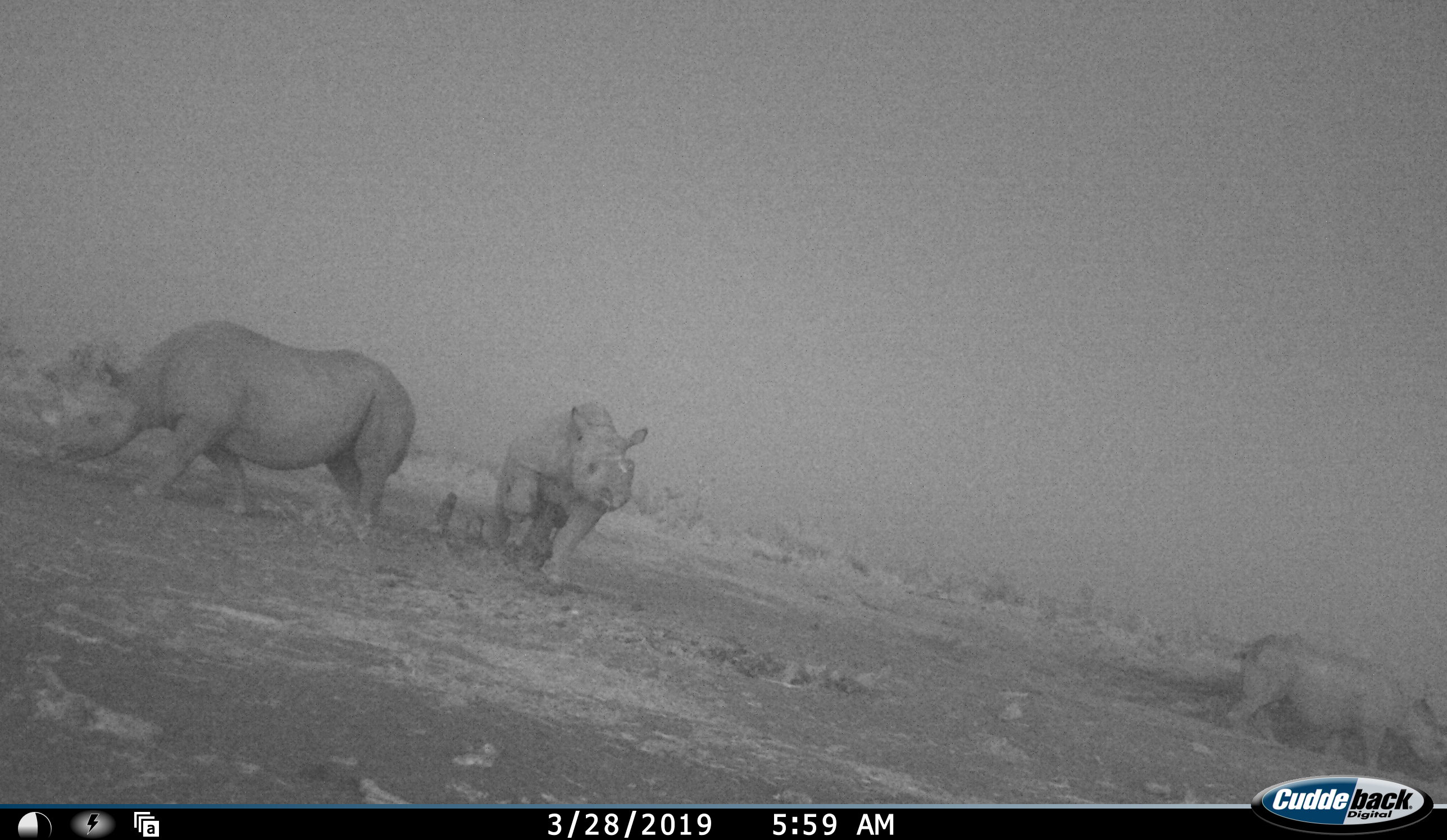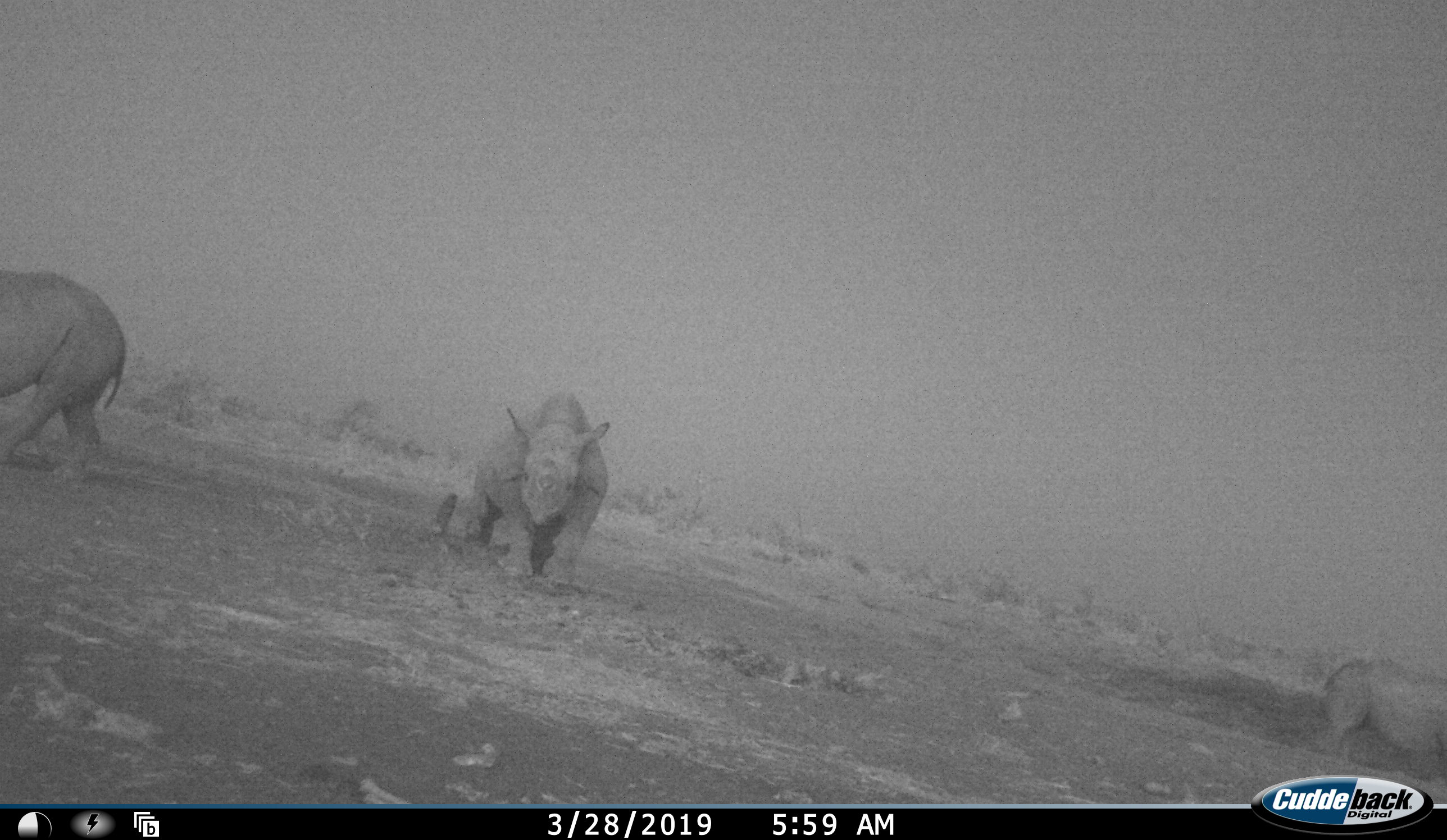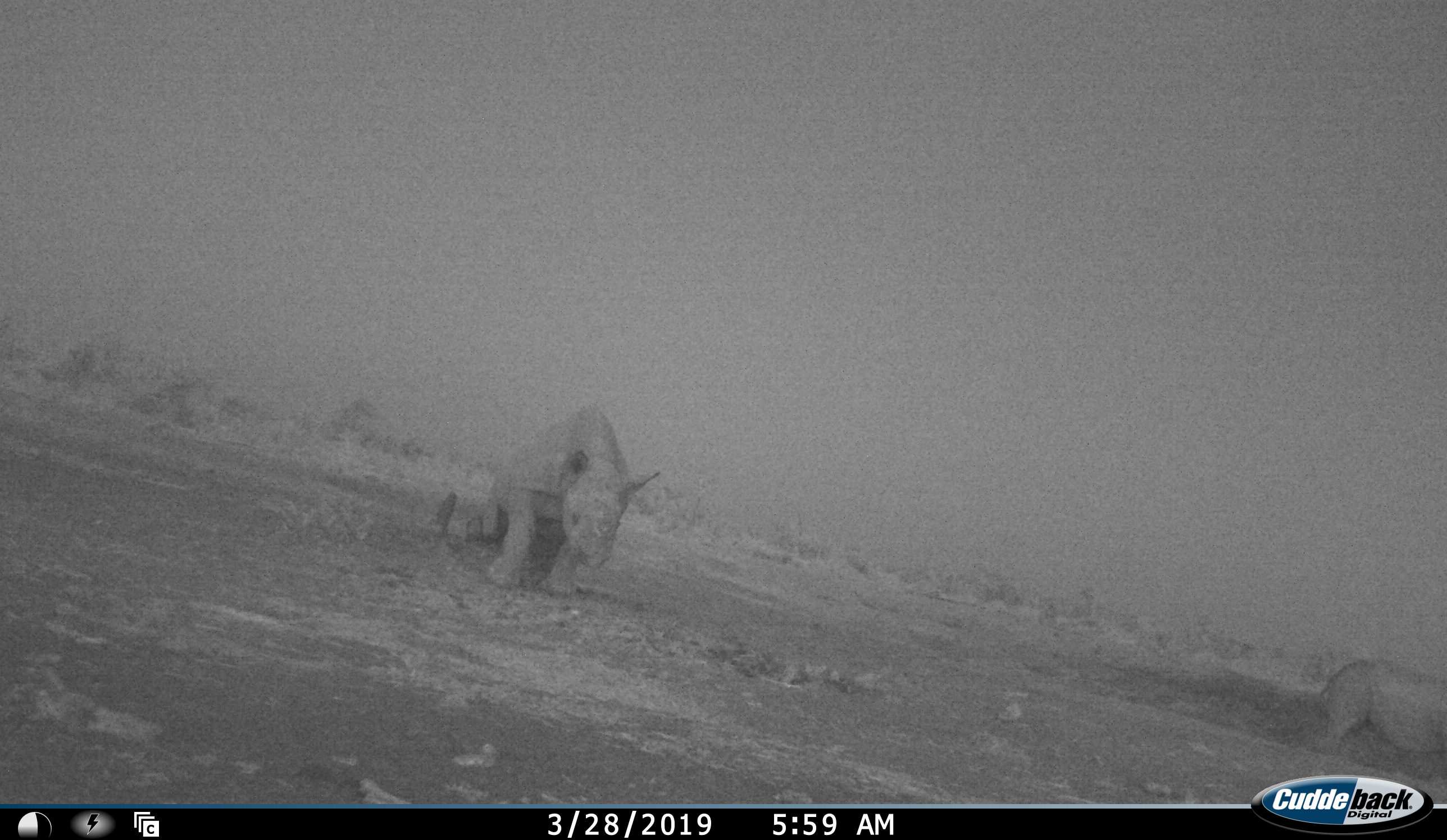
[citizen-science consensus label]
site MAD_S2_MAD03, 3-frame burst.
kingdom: Animalia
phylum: Chordata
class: Mammalia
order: Perissodactyla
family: Rhinocerotidae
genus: Diceros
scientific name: Diceros bicornis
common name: black rhinoceros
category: rhinocerosblack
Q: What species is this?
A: Rhinocerosblack (black rhinoceros) (Diceros bicornis).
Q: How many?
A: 3.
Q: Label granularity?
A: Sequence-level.